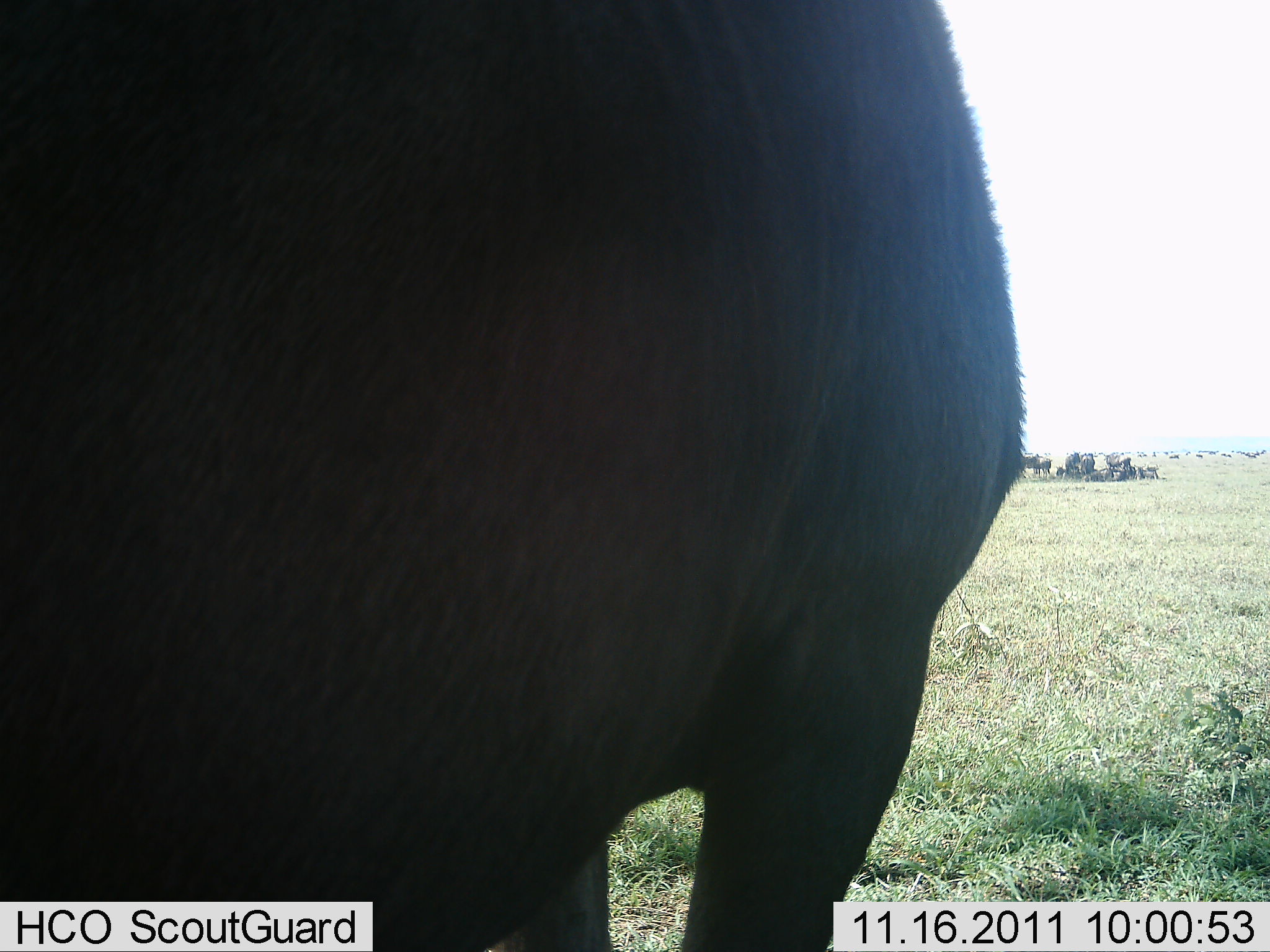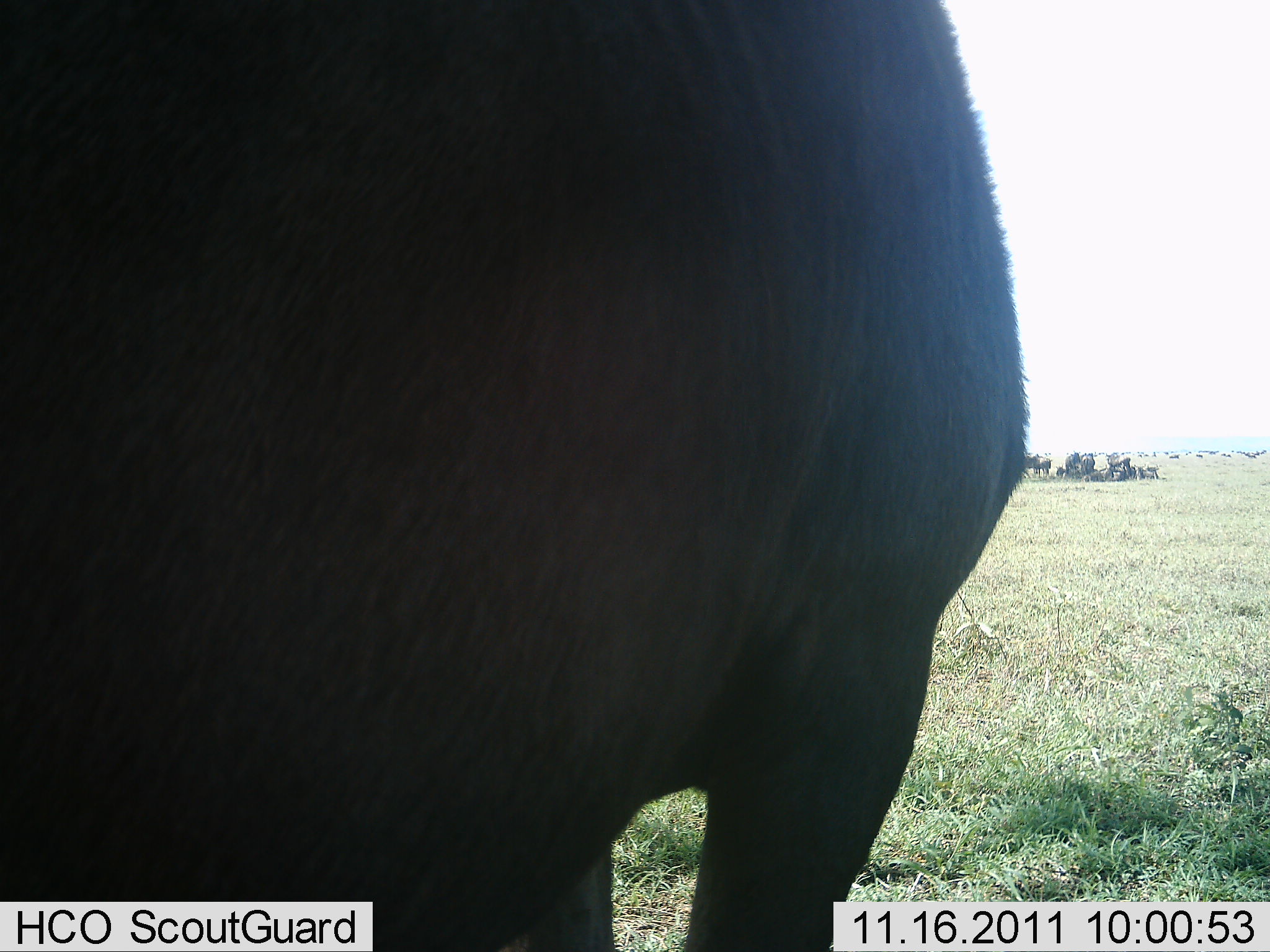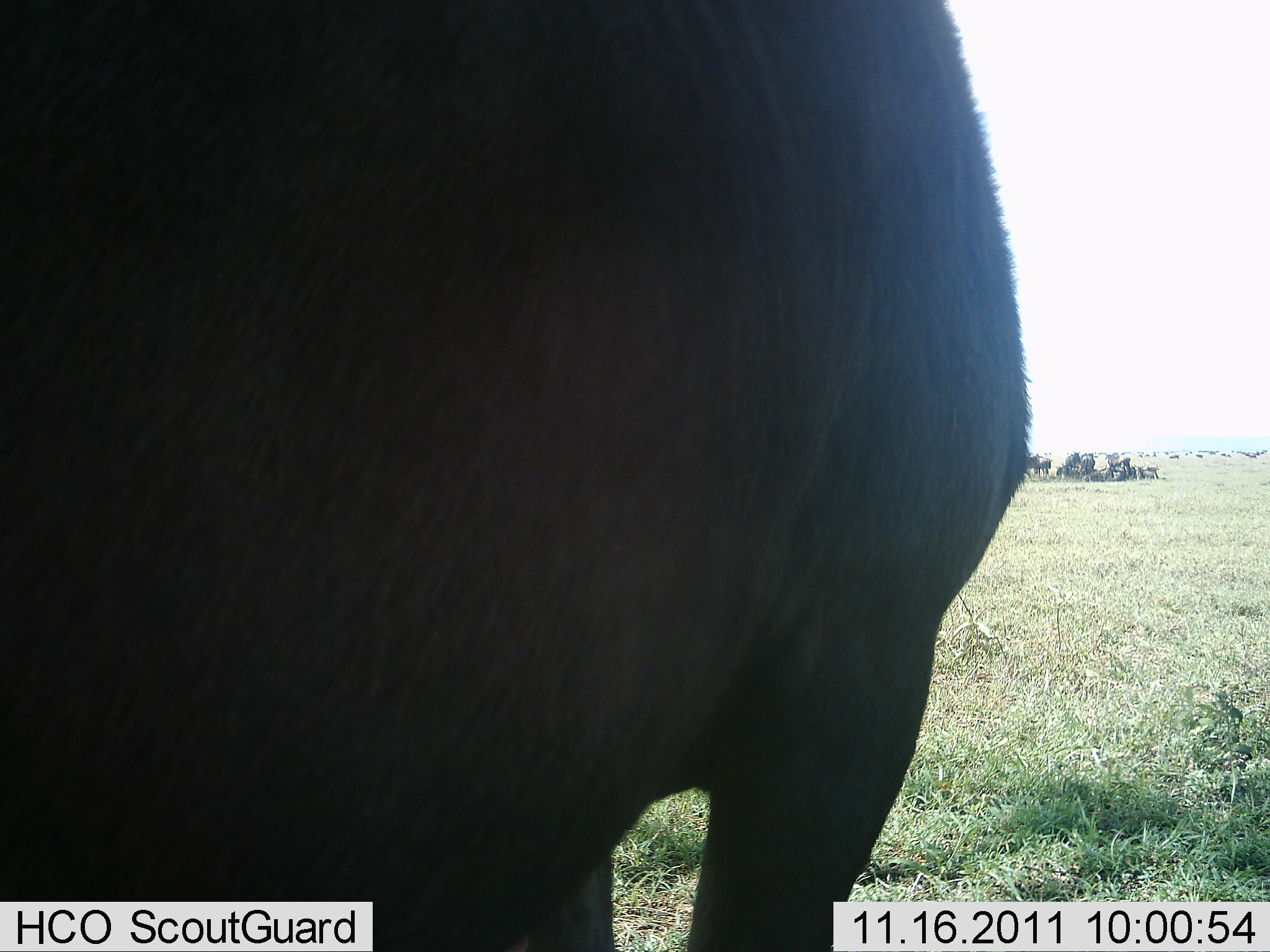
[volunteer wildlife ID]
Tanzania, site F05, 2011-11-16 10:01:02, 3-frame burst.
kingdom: Animalia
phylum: Chordata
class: Mammalia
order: Artiodactyla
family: Bovidae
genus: Syncerus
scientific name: Syncerus caffer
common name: cape buffalo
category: buffalo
Buffalo (cape buffalo) (Syncerus caffer), count 1. Behavior (volunteer vote fractions): standing 91%, resting 27%, moving 0%, interacting 0%. Young present (vote fraction): 0%. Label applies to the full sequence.